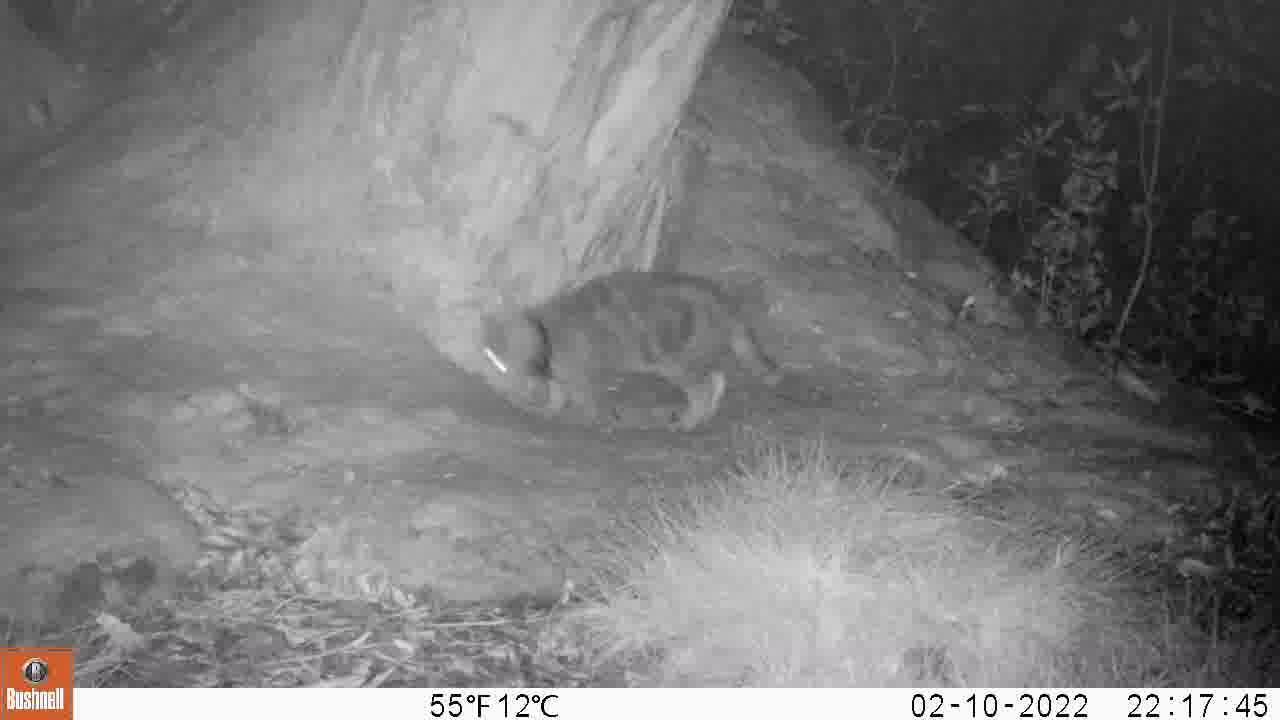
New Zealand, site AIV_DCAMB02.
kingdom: Animalia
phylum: Chordata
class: Mammalia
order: Carnivora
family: Felidae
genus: Felis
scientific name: Felis catus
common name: domestic cat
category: cat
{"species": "cat (domestic cat) (Felis catus)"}